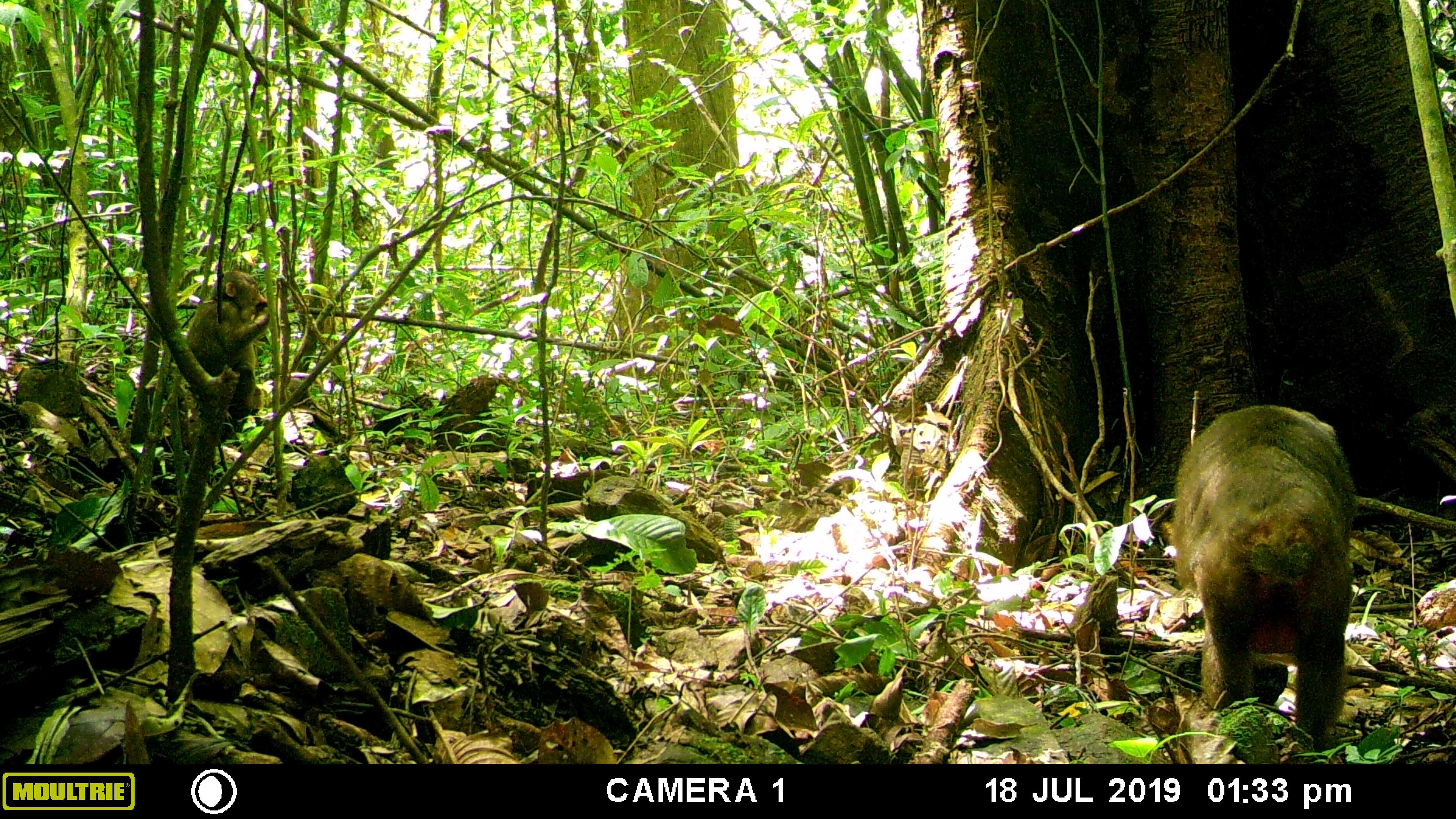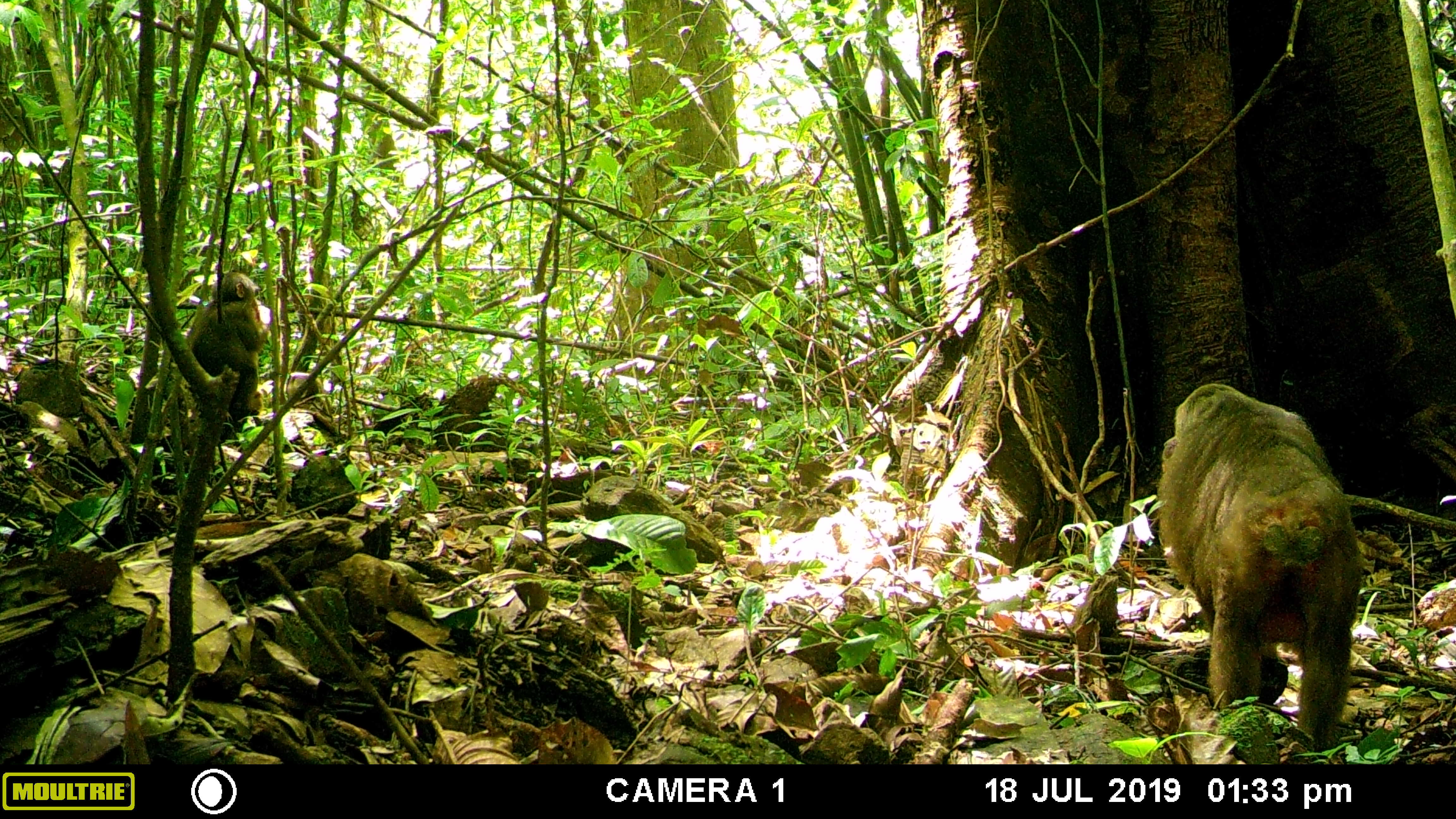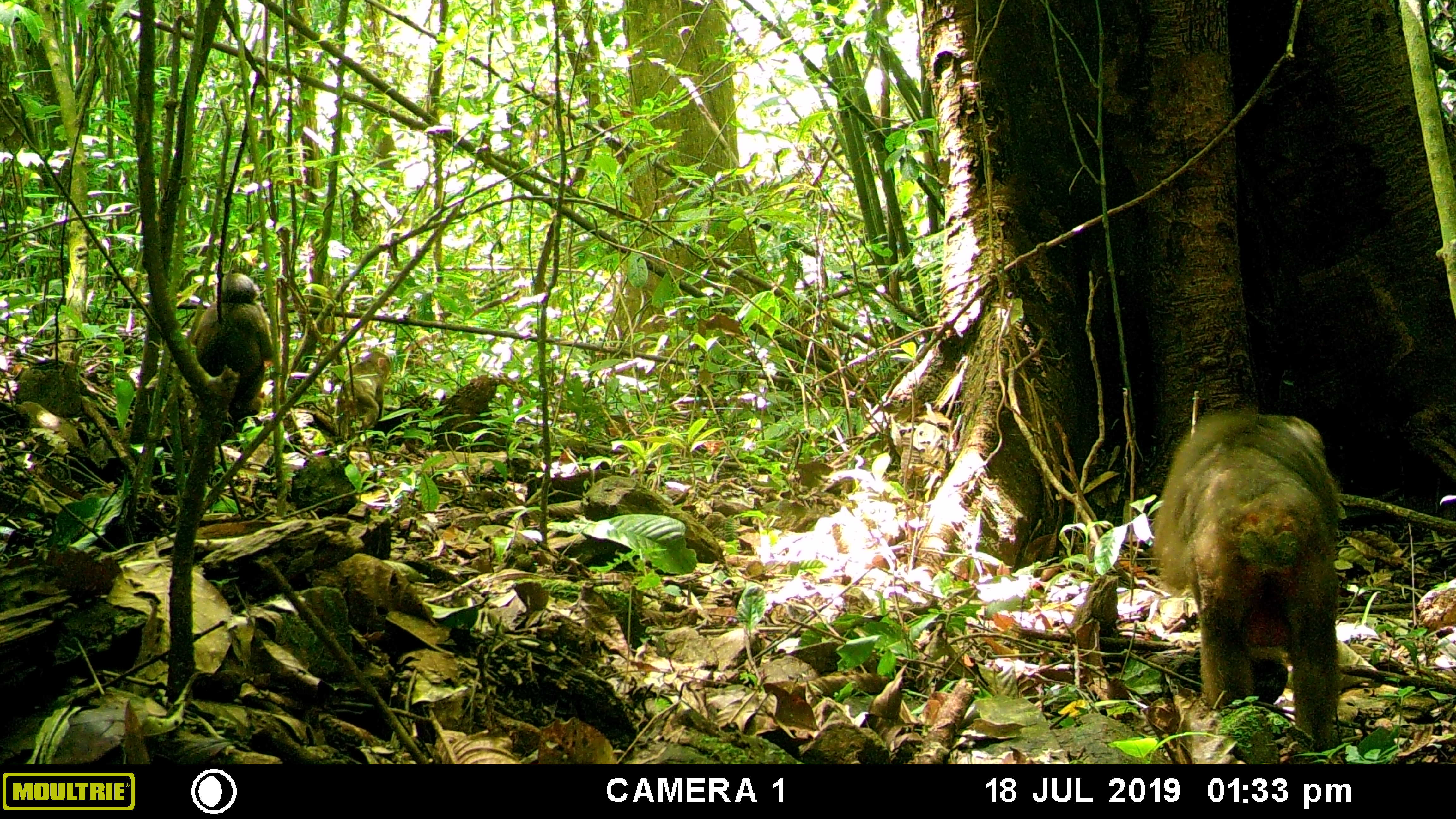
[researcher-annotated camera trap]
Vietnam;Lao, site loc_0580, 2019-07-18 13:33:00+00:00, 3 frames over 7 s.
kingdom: Animalia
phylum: Chordata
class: Mammalia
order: Primates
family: Cercopithecidae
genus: Macaca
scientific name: Macaca arctoides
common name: stump-tailed macaque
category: stump tailed macaque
Stump tailed macaque (stump-tailed macaque) (Macaca arctoides). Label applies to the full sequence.